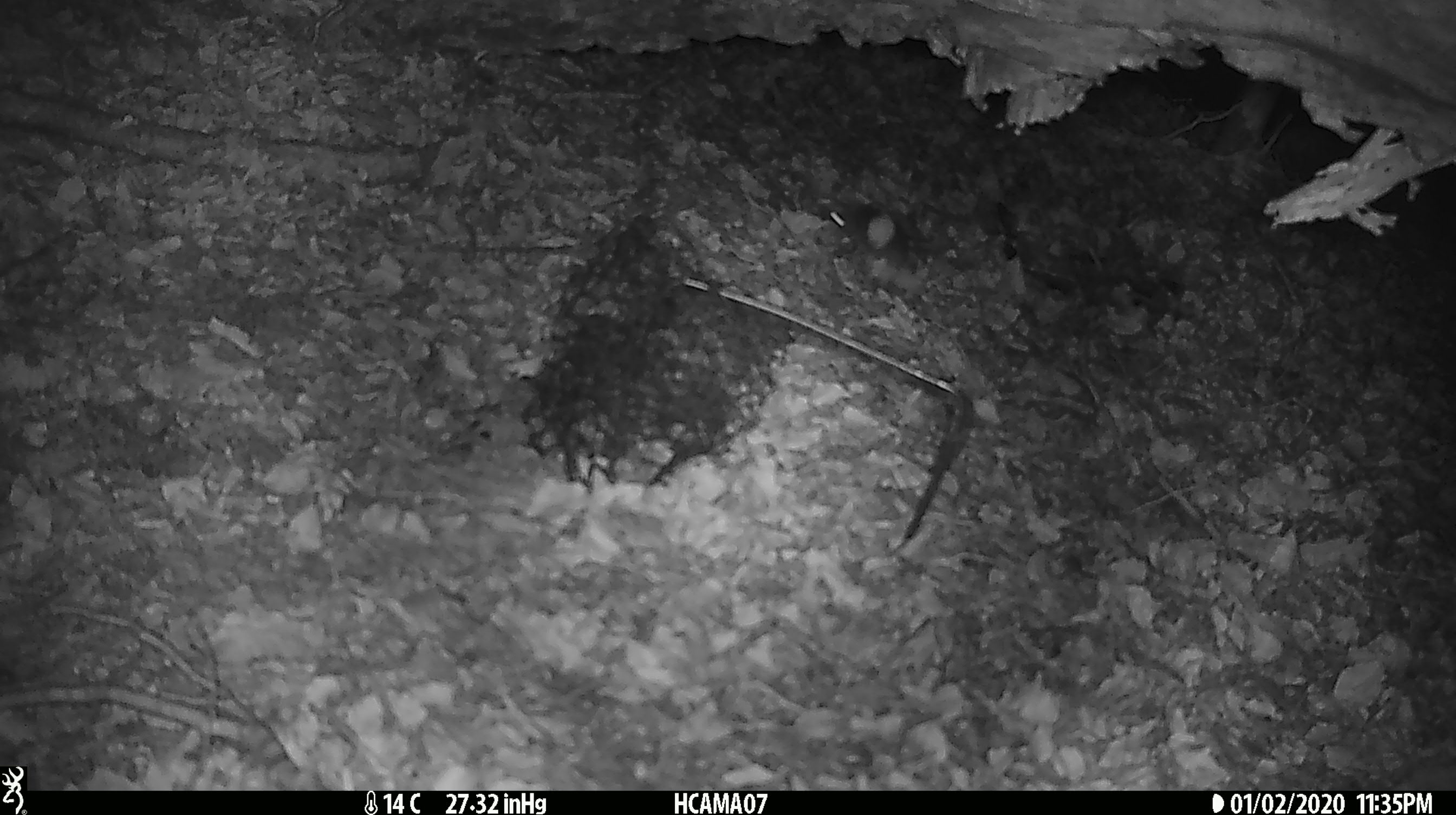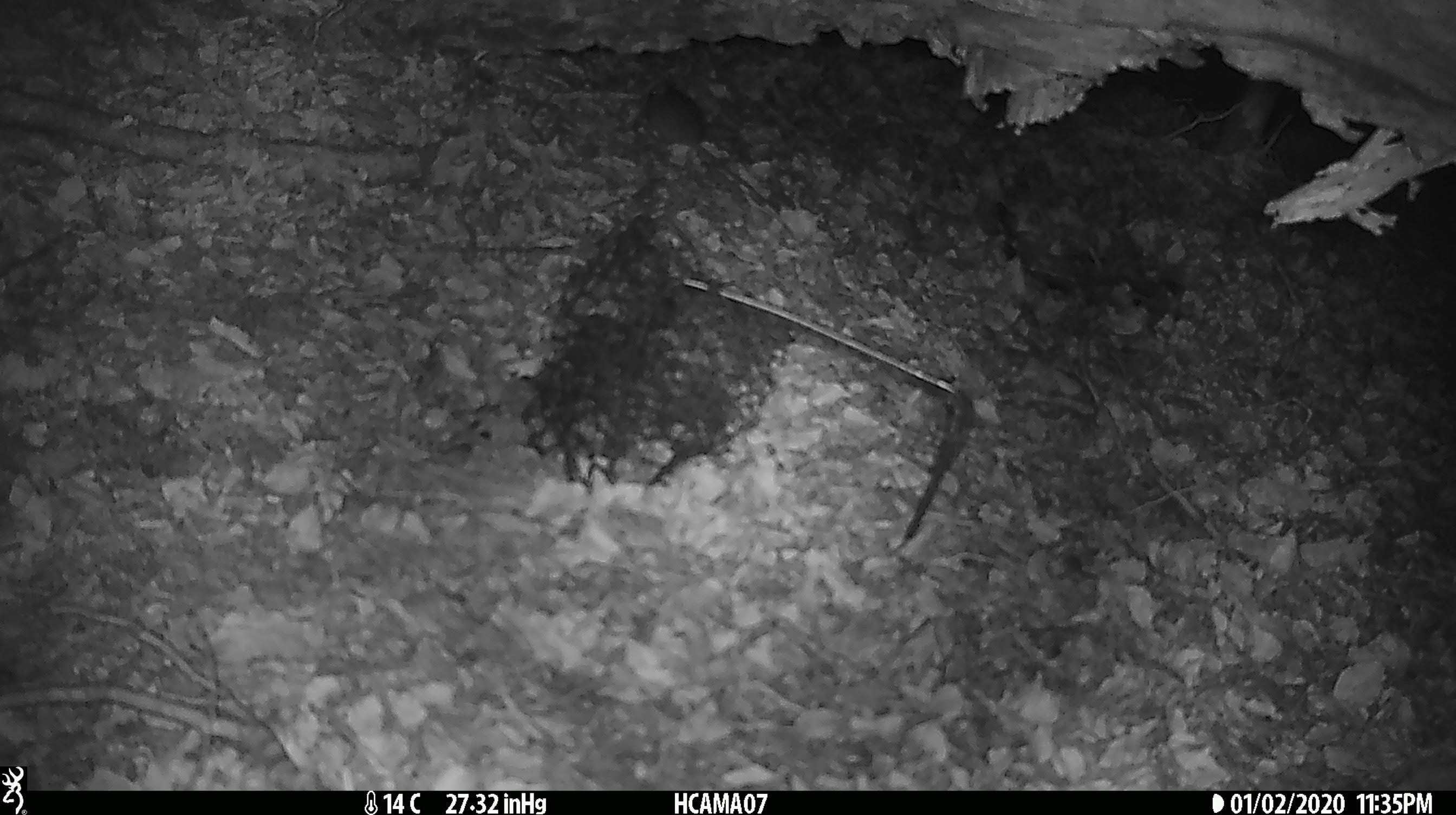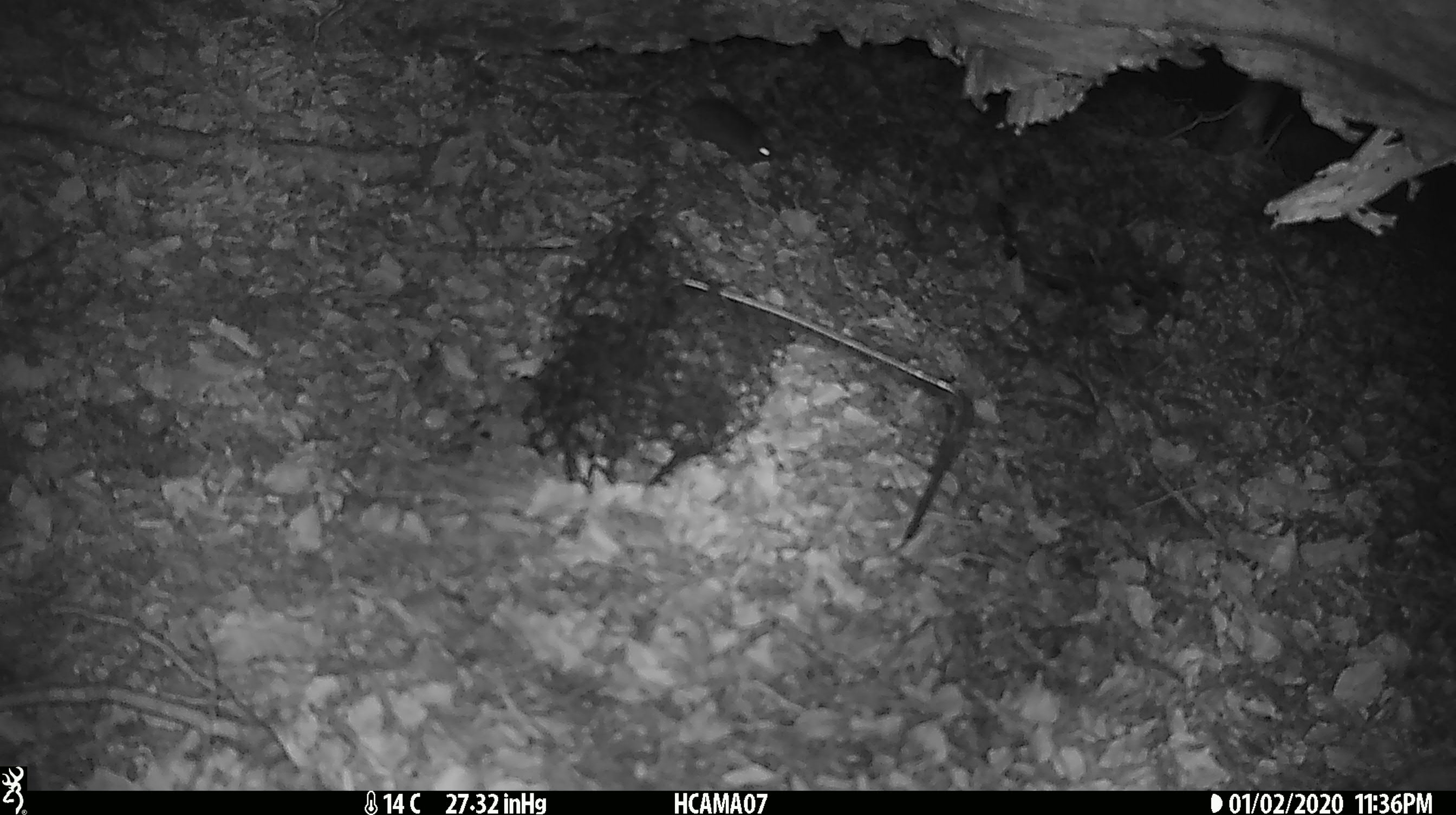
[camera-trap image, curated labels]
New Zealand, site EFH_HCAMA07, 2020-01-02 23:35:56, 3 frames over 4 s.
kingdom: Animalia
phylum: Chordata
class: Mammalia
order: Rodentia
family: Muridae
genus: Mus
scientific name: Mus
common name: mouse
Mouse (Mus).